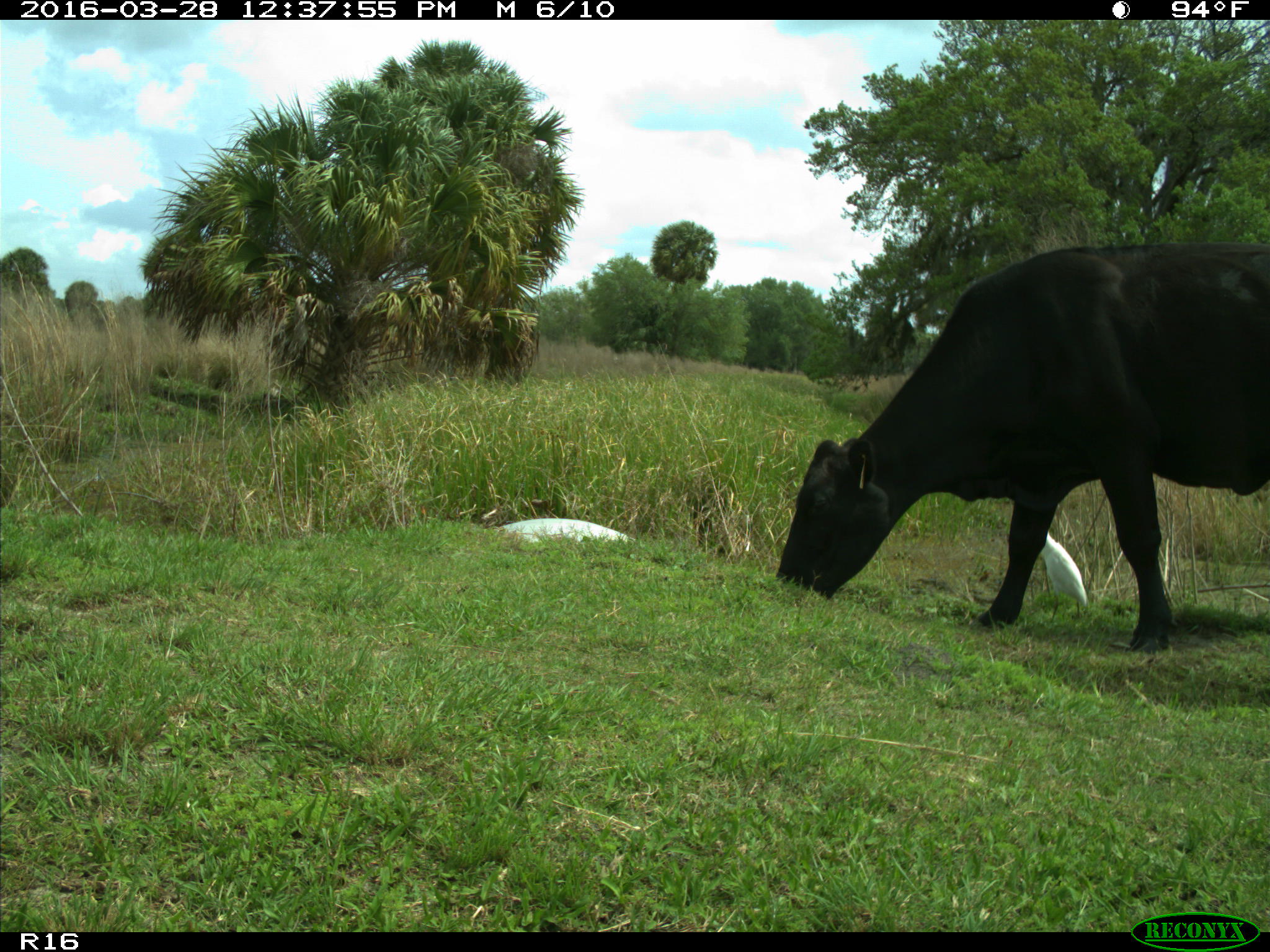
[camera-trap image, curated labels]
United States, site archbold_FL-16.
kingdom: Animalia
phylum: Chordata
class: Mammalia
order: Artiodactyla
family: Bovidae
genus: Bos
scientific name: Bos taurus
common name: domestic cow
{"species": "Bos taurus (domestic cow)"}